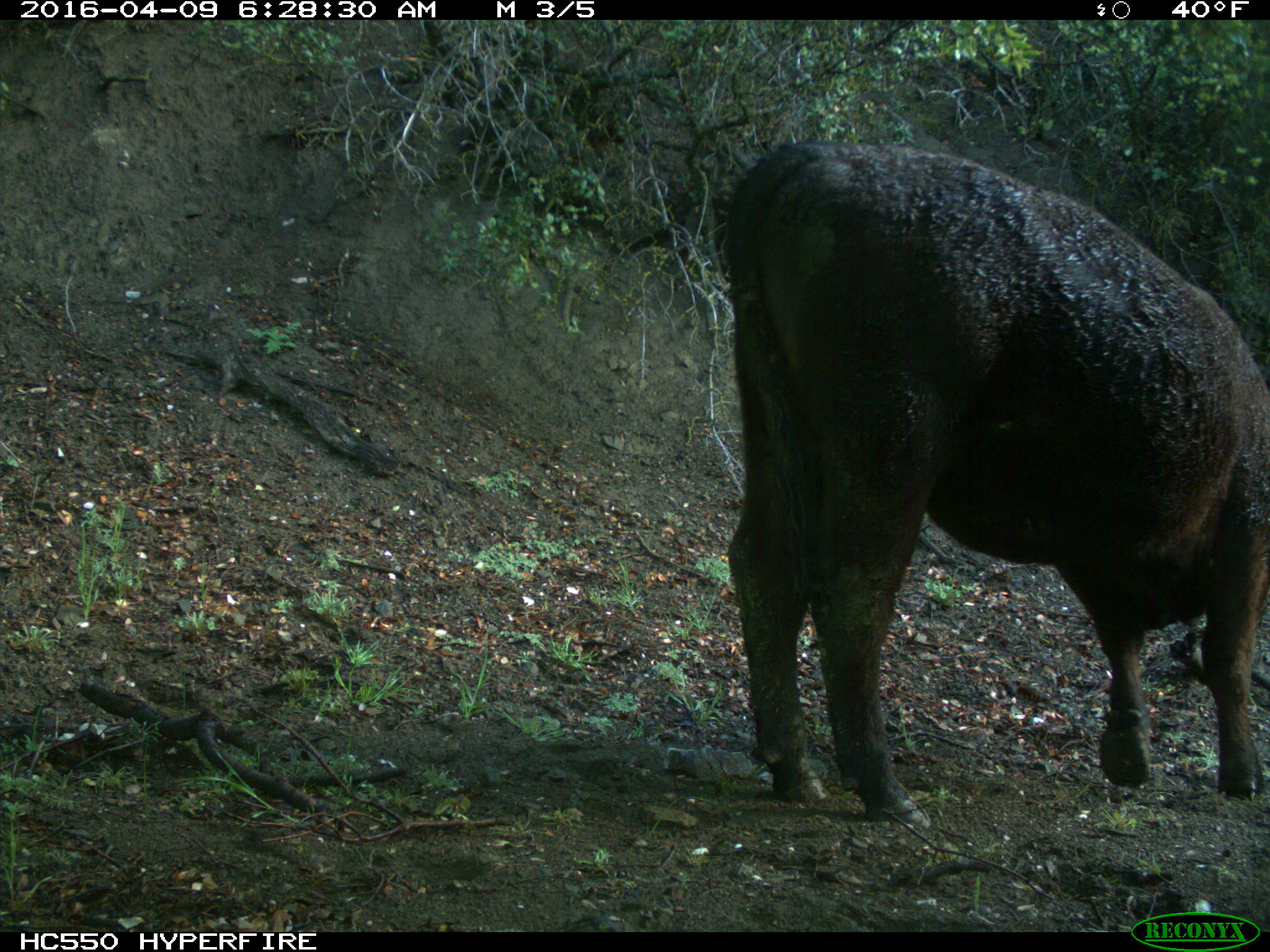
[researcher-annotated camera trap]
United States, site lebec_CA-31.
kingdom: Animalia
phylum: Chordata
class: Mammalia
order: Artiodactyla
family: Bovidae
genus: Bos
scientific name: Bos taurus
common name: domestic cow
Bos taurus (domestic cow).